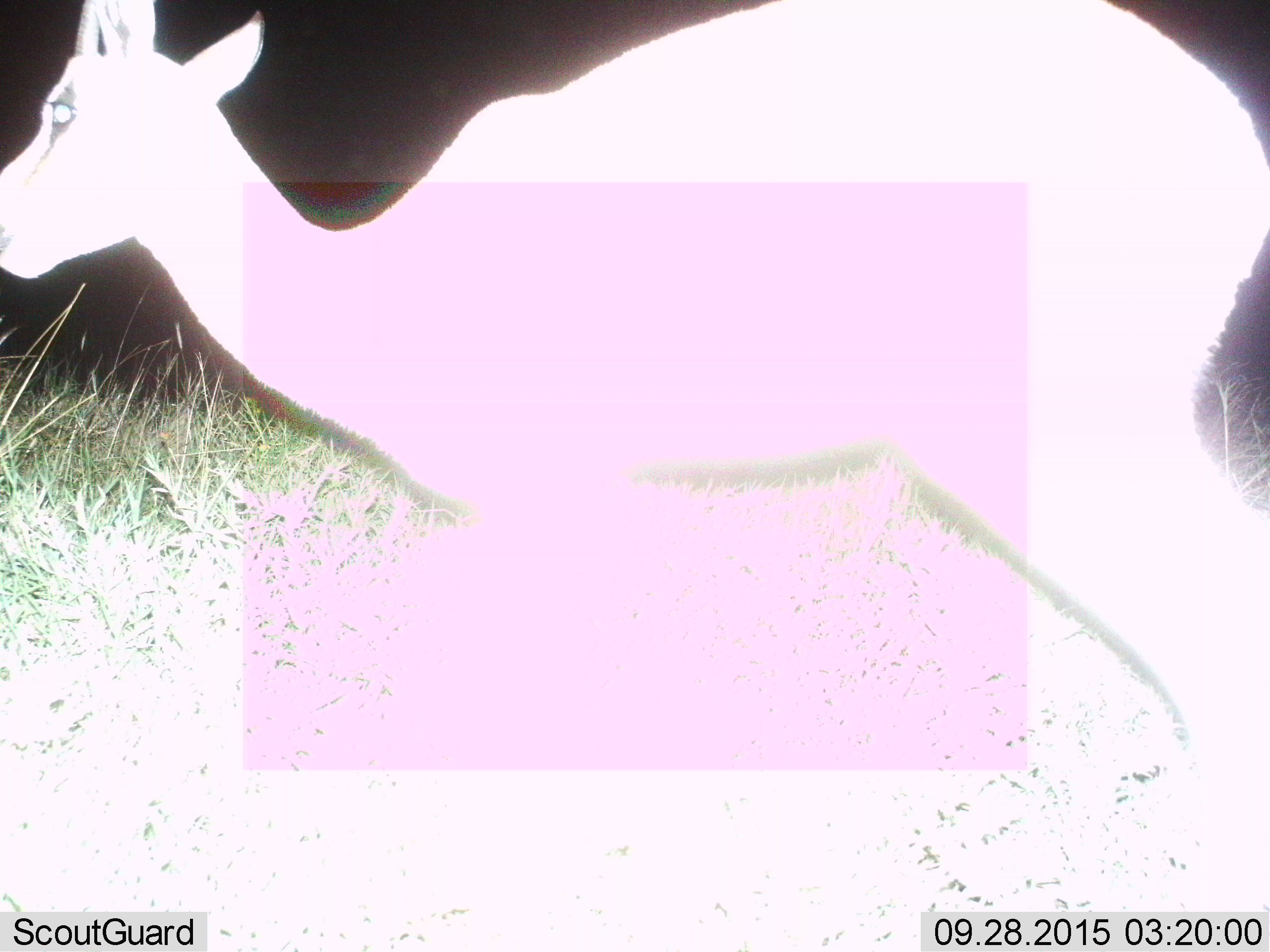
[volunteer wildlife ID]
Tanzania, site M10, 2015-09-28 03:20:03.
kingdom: Animalia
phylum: Chordata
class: Mammalia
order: Artiodactyla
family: Bovidae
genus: Eudorcas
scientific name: Eudorcas thomsonii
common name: thomson's gazelle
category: gazellethomsons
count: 1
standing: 75%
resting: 0%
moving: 25%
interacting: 0%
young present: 0%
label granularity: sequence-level